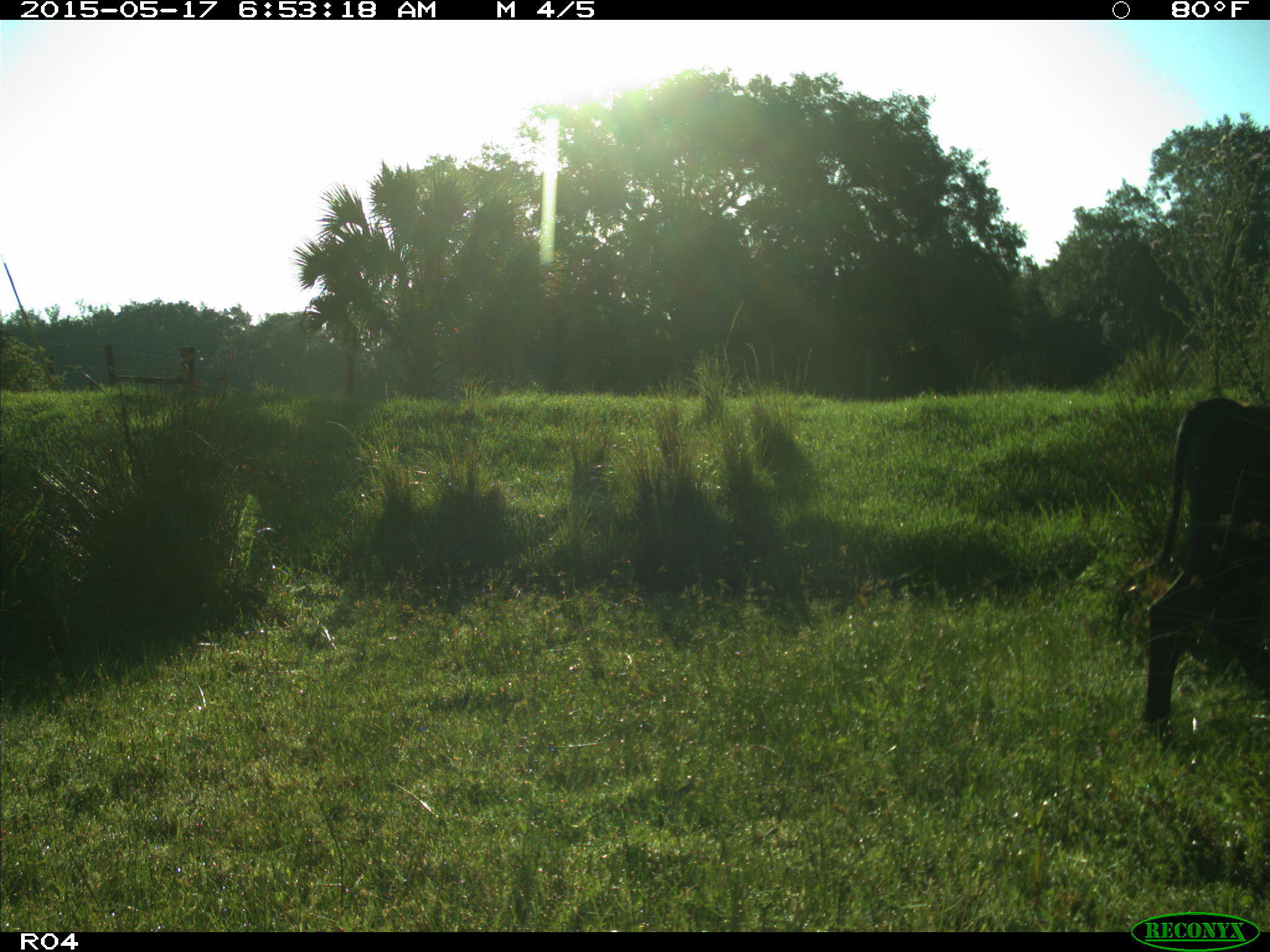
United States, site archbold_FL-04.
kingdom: Animalia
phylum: Chordata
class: Mammalia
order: Artiodactyla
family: Bovidae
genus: Bos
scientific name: Bos taurus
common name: domestic cow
Bos taurus (domestic cow).